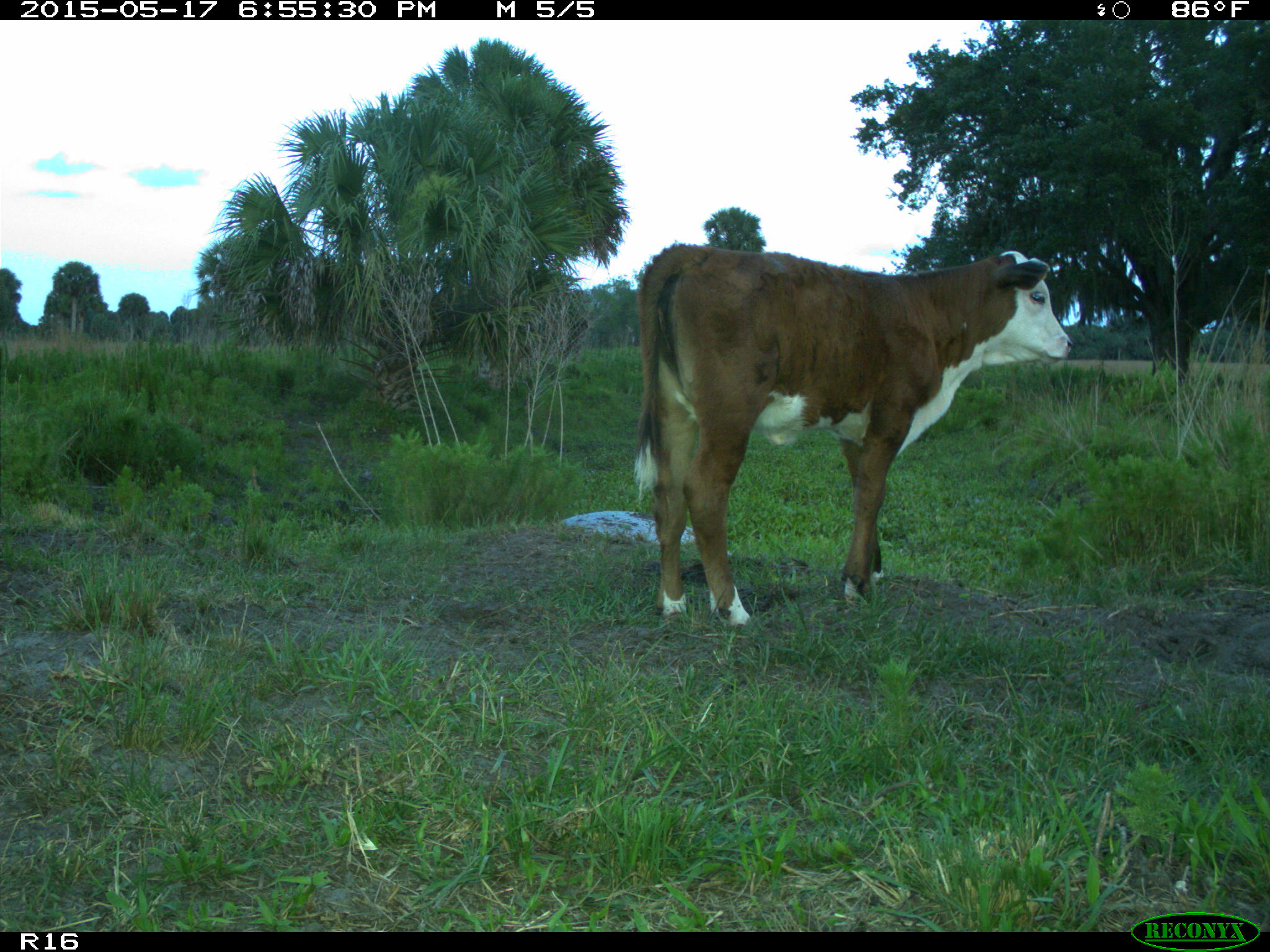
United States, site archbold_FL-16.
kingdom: Animalia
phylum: Chordata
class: Mammalia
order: Artiodactyla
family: Bovidae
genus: Bos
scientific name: Bos taurus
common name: domestic cow